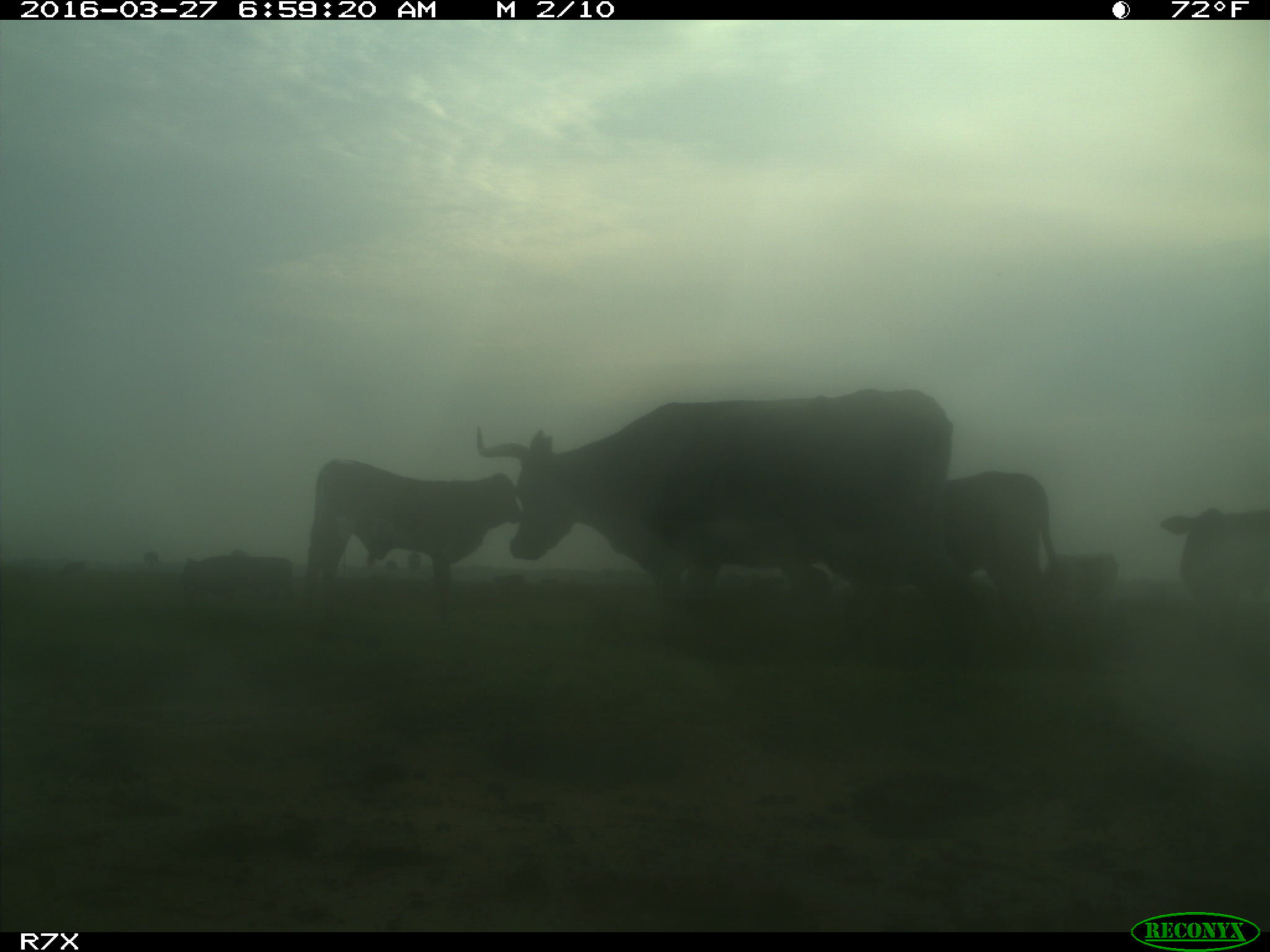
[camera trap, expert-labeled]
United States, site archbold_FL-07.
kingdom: Animalia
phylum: Chordata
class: Mammalia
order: Artiodactyla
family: Bovidae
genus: Bos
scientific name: Bos taurus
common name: domestic cow